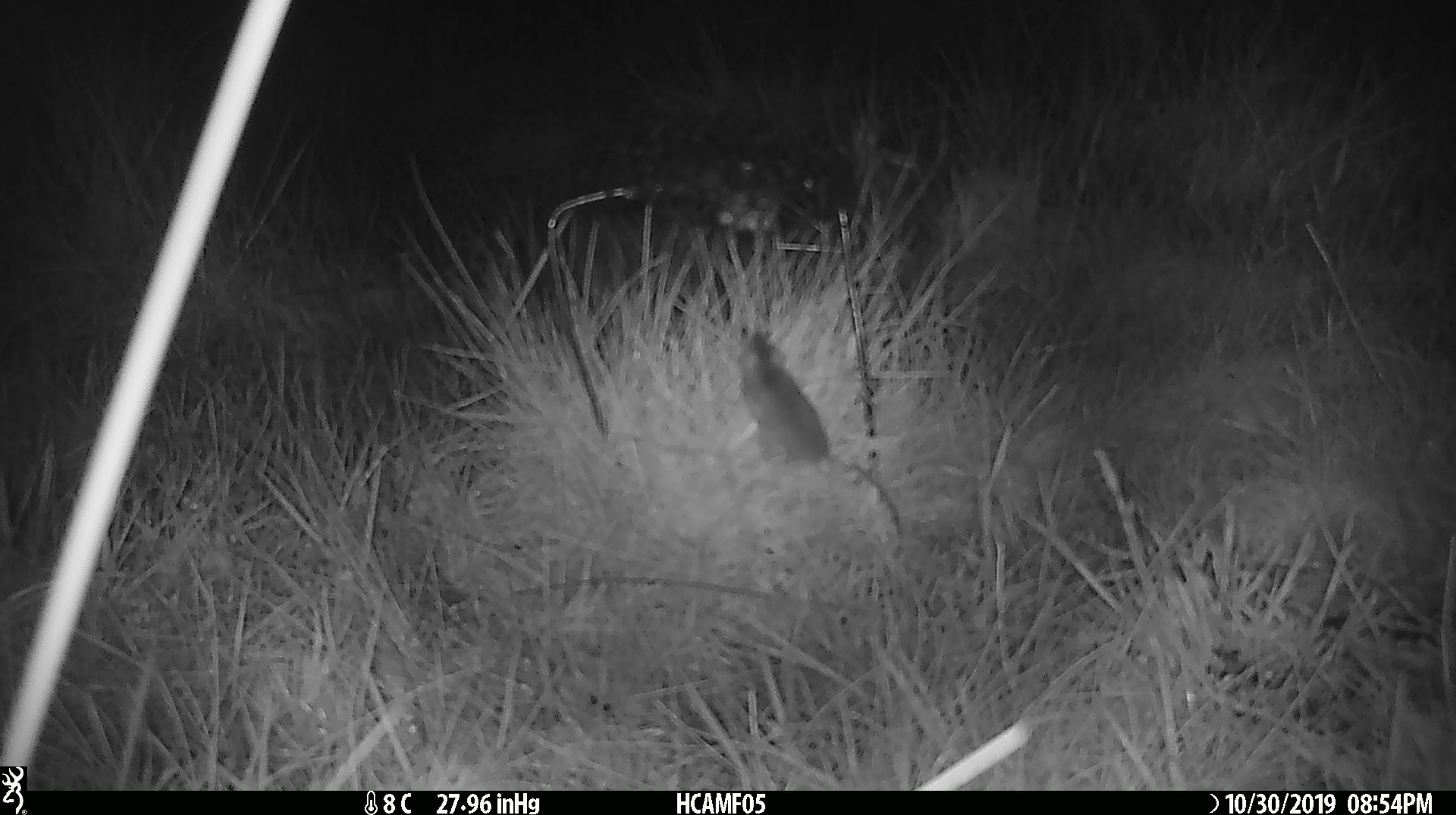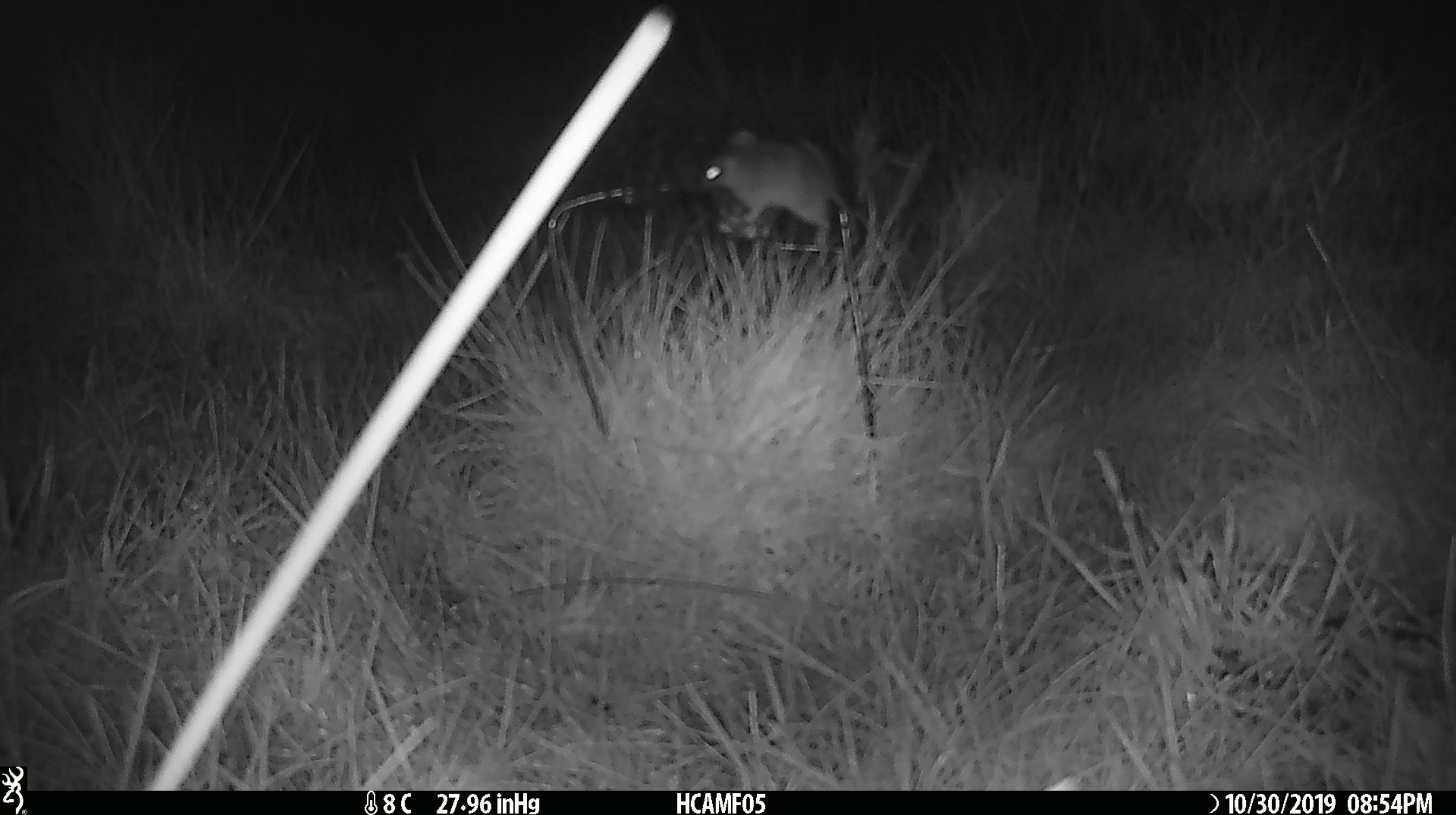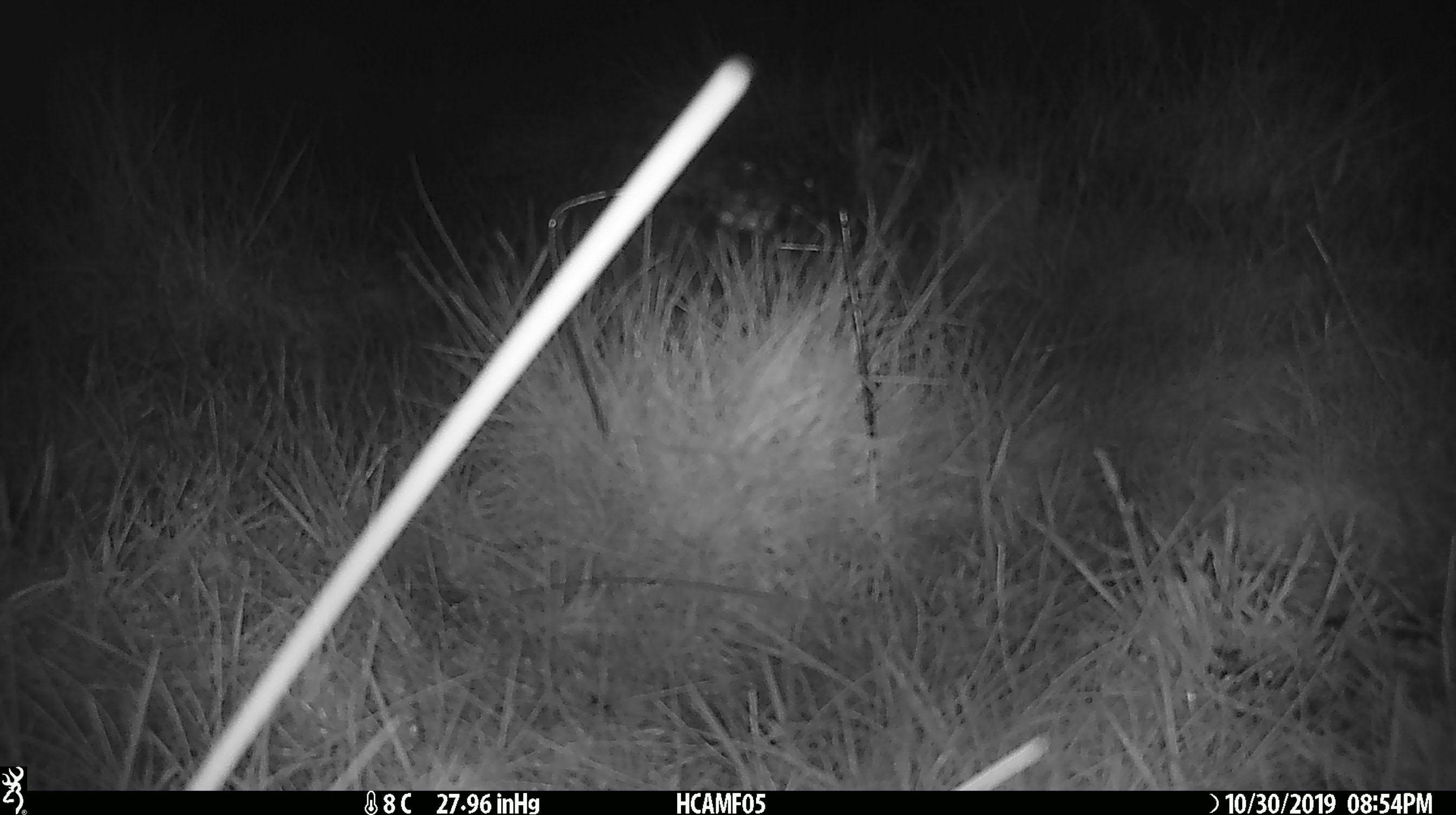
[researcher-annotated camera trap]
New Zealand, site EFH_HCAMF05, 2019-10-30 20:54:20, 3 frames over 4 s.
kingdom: Animalia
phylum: Chordata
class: Mammalia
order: Rodentia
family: Muridae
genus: Mus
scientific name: Mus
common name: mouse